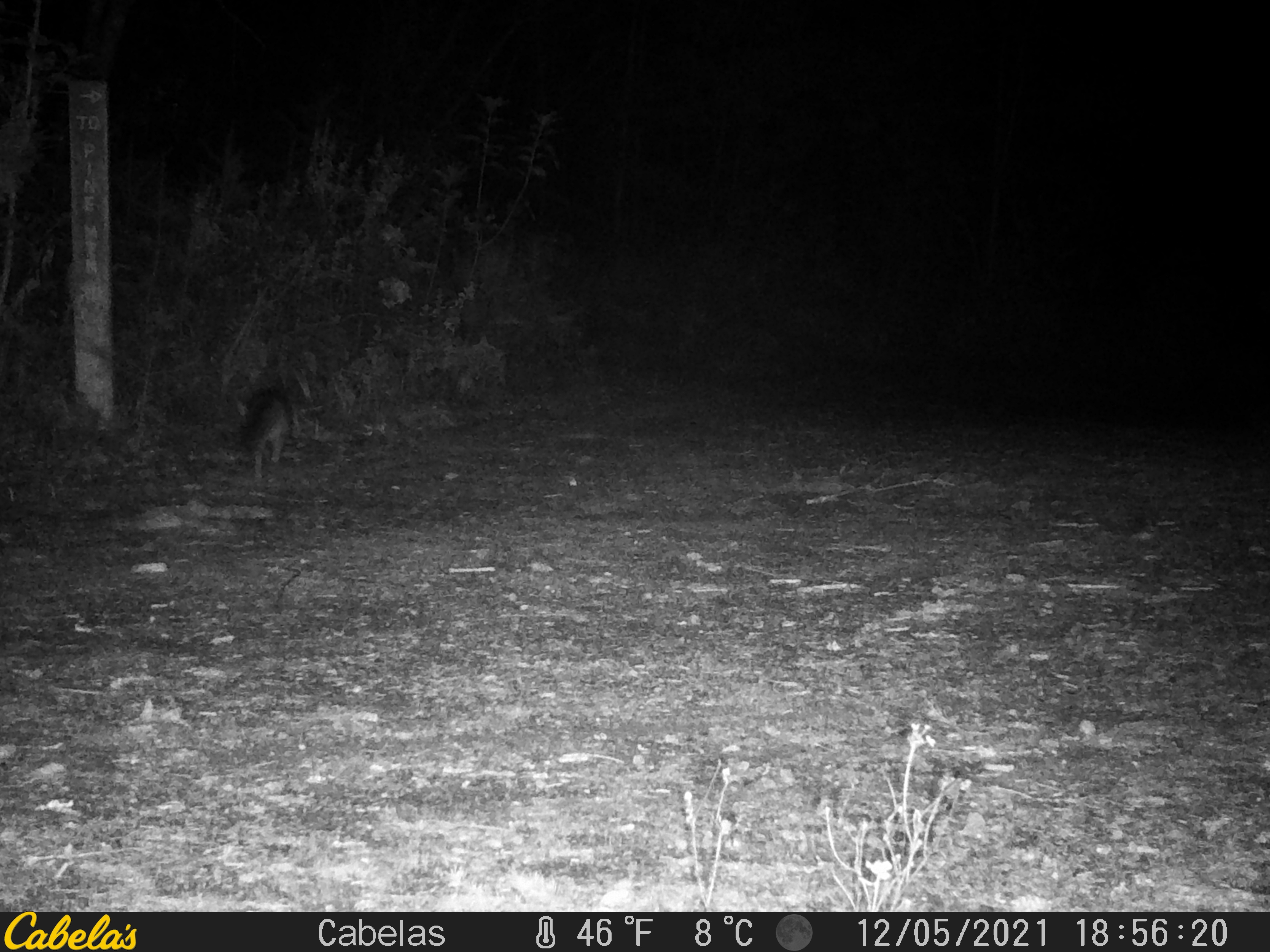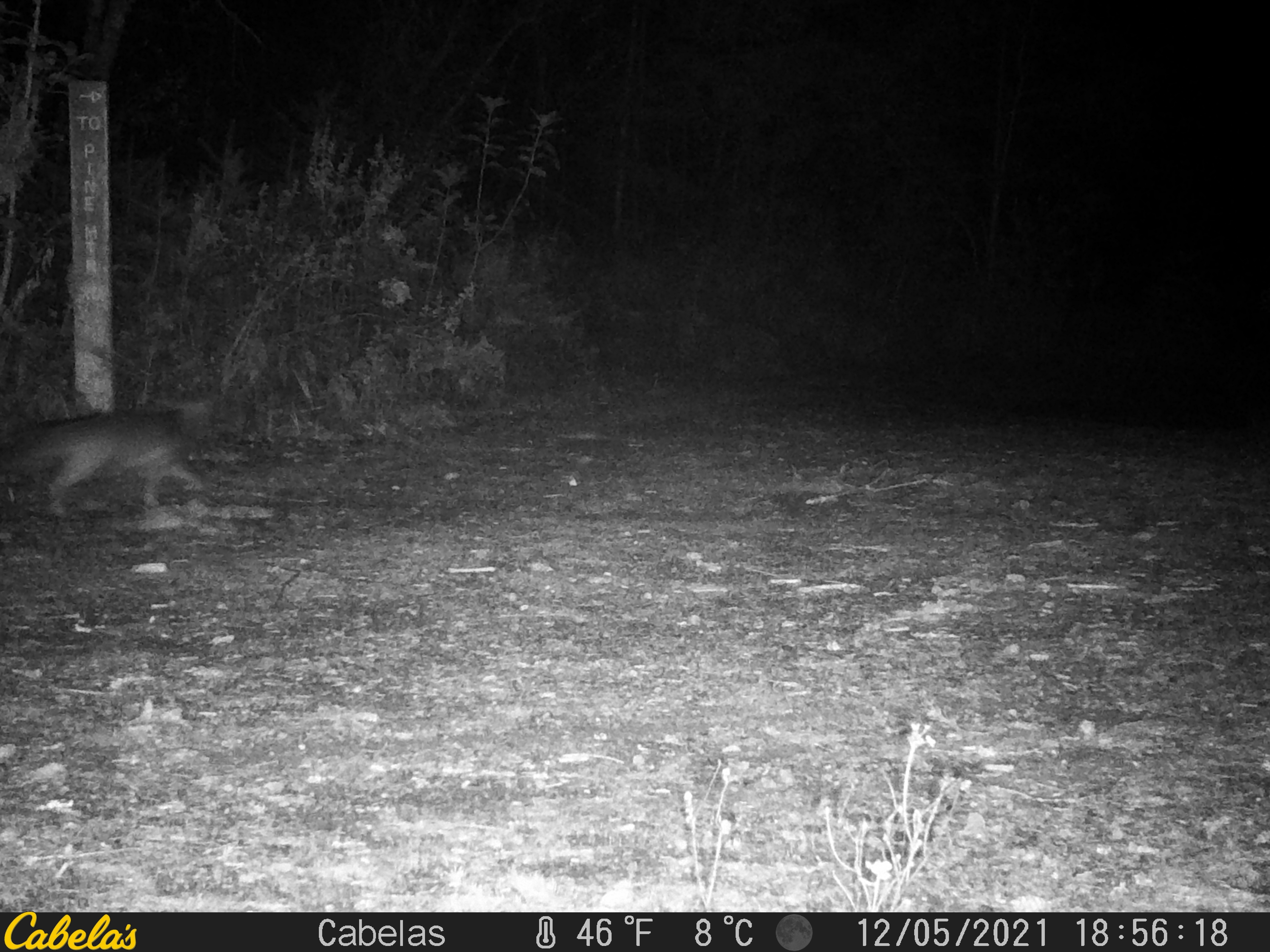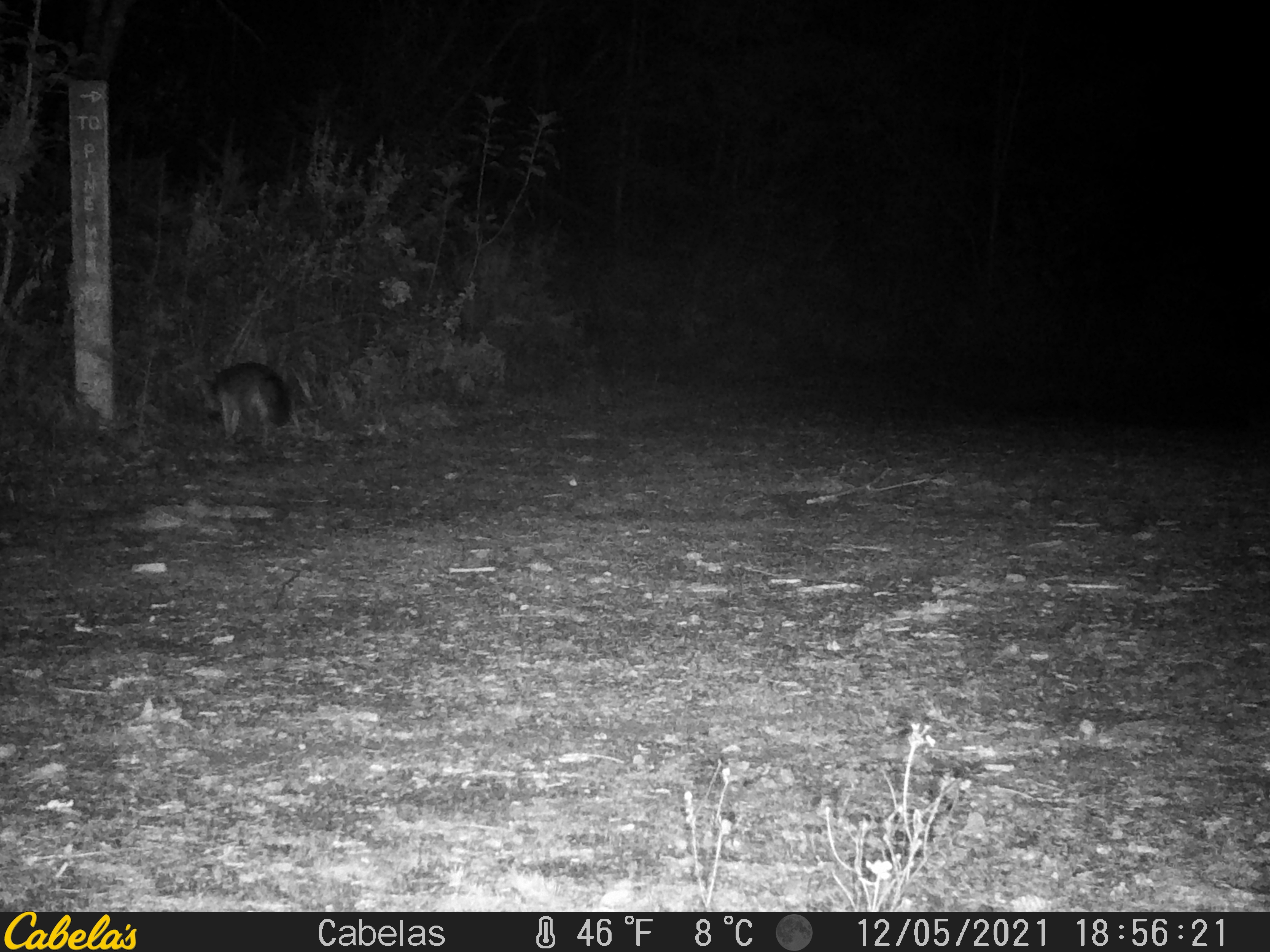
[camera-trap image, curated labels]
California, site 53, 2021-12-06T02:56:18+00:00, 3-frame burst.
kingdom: Animalia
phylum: Chordata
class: Mammalia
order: Carnivora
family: Canidae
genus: Urocyon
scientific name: Urocyon cinereoargenteus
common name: gray fox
Gray fox (Urocyon cinereoargenteus).